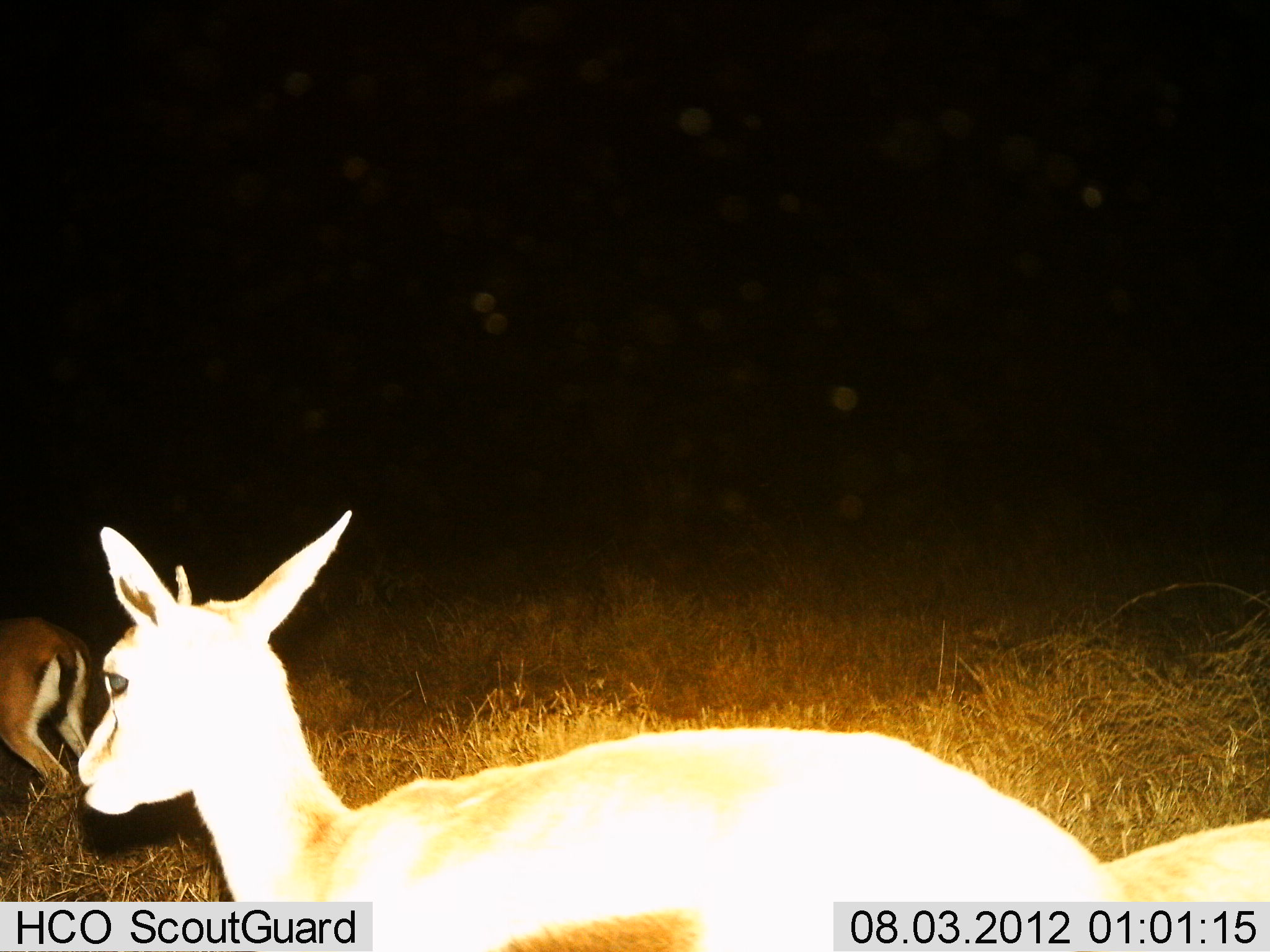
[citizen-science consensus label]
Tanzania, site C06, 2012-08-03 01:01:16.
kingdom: Animalia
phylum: Chordata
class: Mammalia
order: Artiodactyla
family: Bovidae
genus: Eudorcas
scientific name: Eudorcas thomsonii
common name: thomson's gazelle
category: gazellethomsons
Gazellethomsons (thomson's gazelle) (Eudorcas thomsonii), count 3. Behavior (volunteer vote fractions): standing 80%, resting 0%, moving 20%, interacting 0%. Young present (vote fraction): 0%. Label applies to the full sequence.